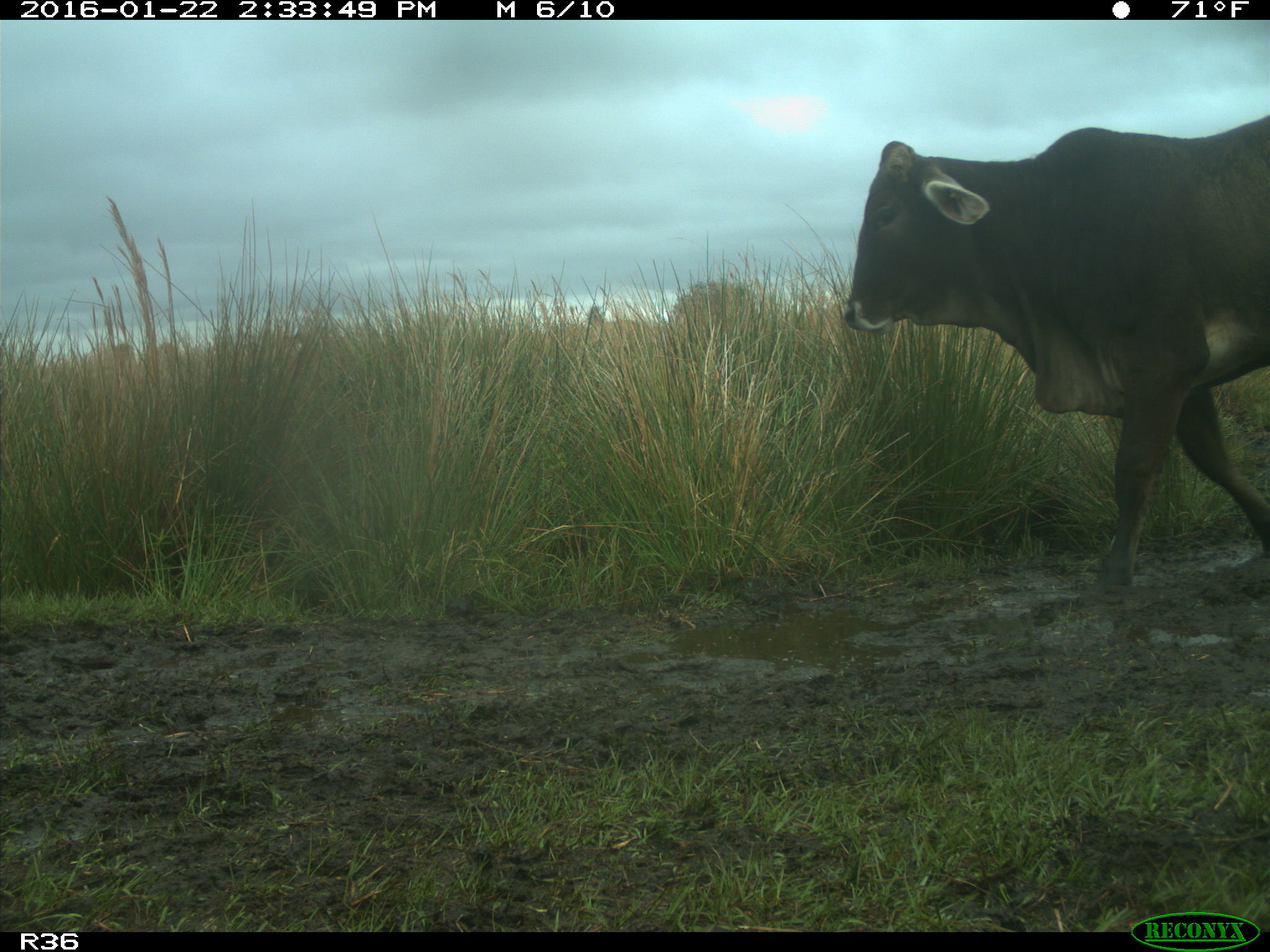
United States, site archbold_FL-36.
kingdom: Animalia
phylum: Chordata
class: Mammalia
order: Artiodactyla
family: Bovidae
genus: Bos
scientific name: Bos taurus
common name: domestic cow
Bos taurus (domestic cow).